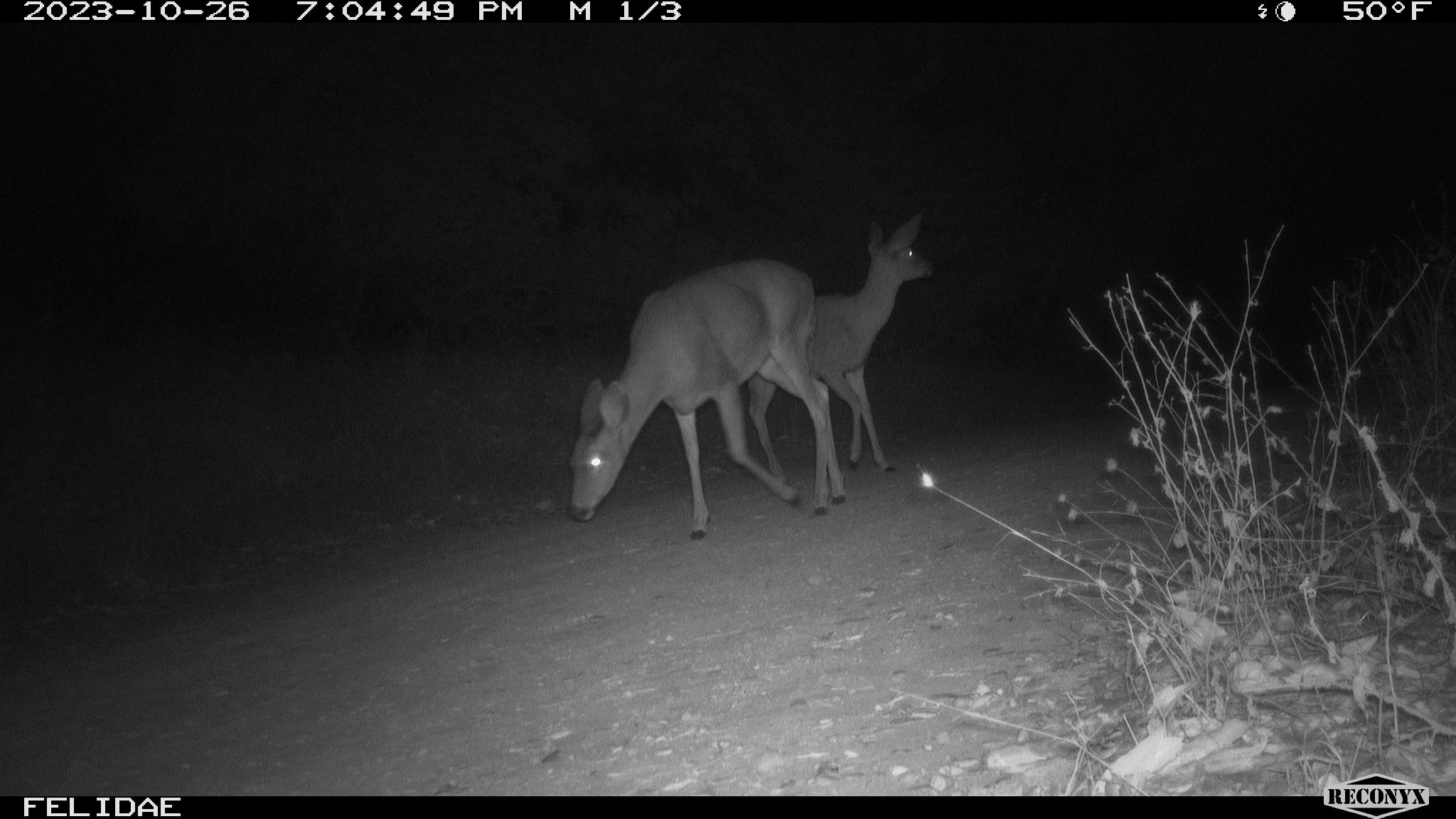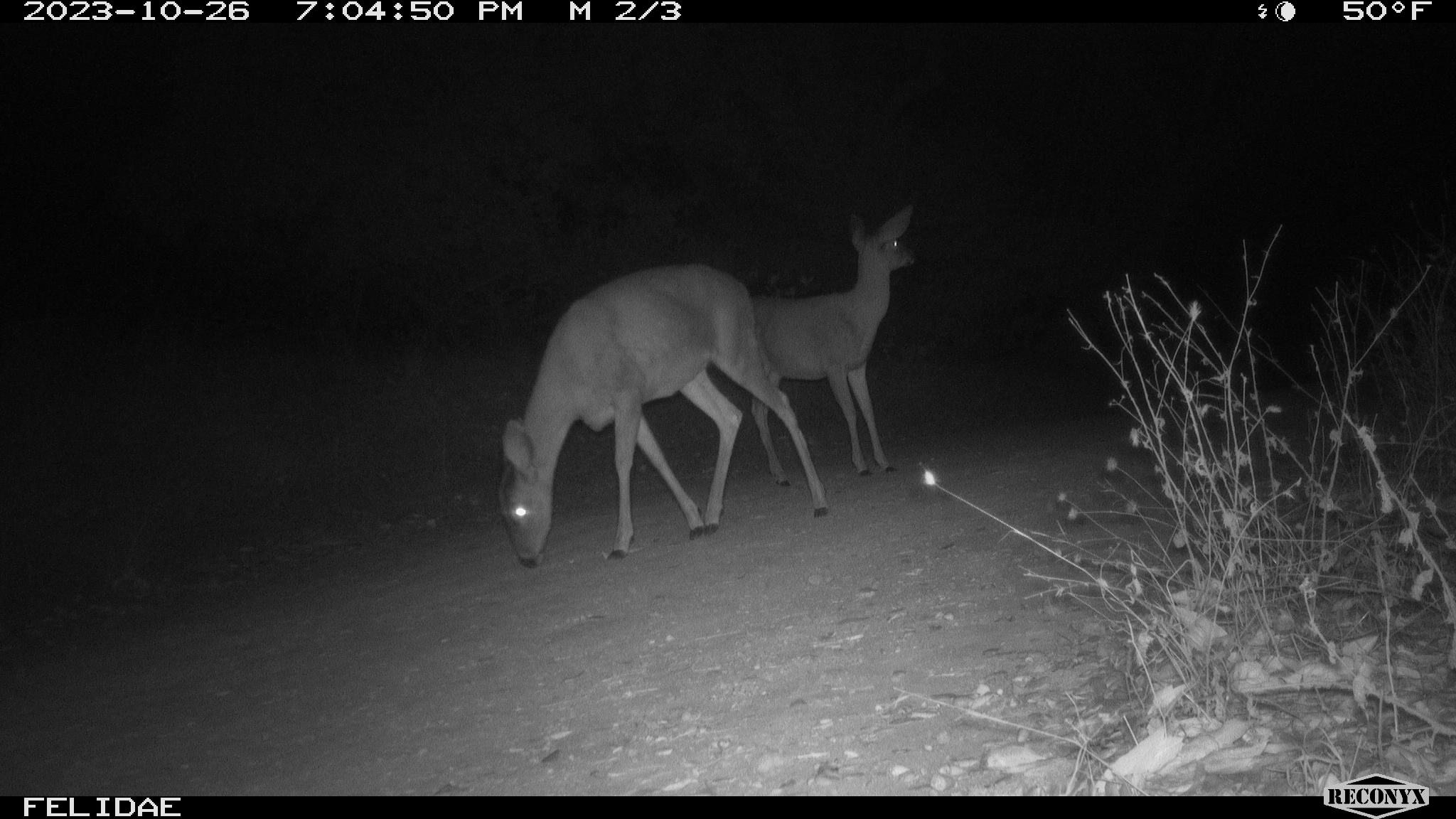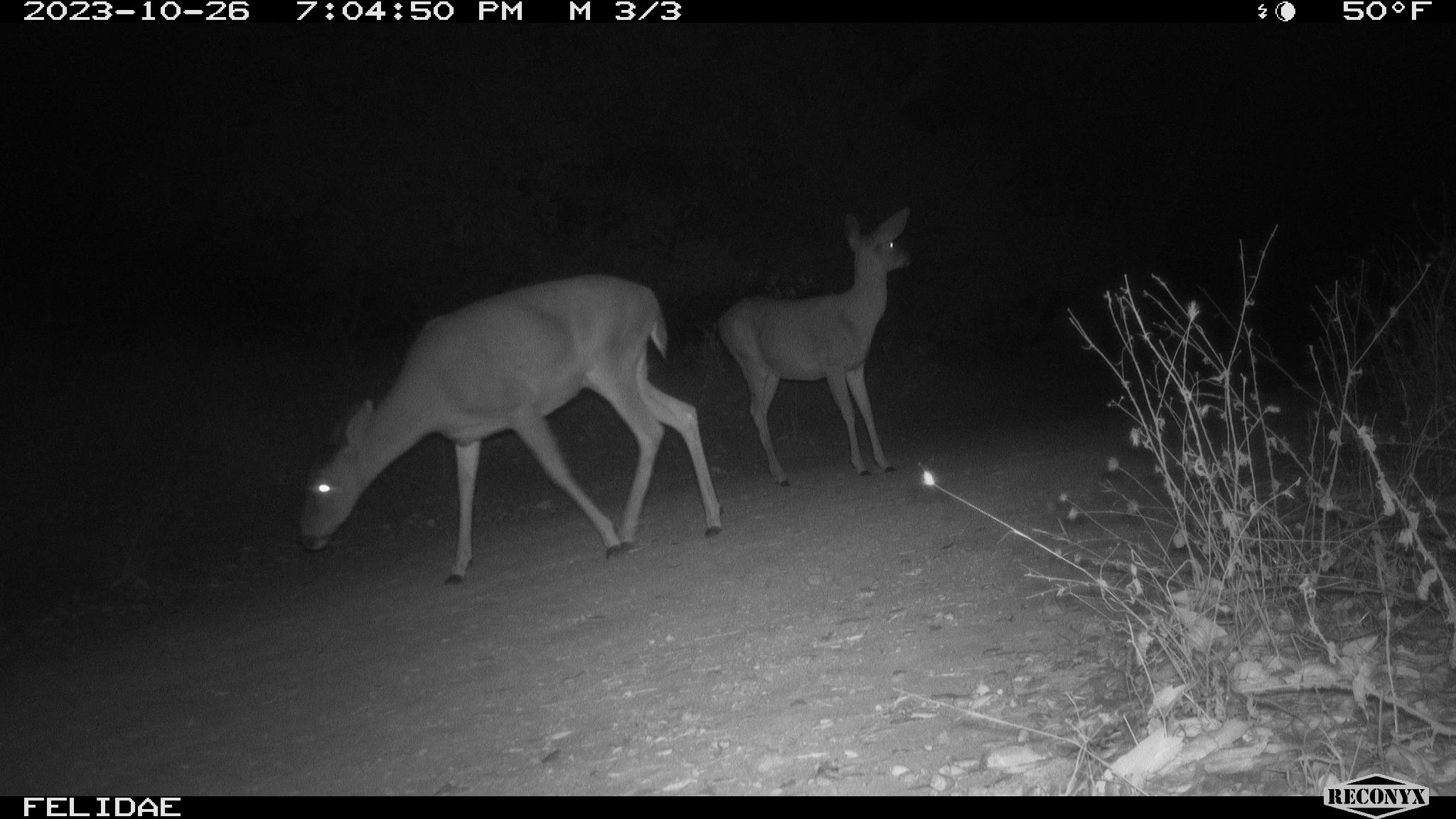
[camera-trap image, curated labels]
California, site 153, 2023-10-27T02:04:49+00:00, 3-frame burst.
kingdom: Animalia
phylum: Chordata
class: Mammalia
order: Artiodactyla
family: Cervidae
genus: Odocoileus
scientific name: Odocoileus hemionus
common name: mule deer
Mule deer (Odocoileus hemionus).